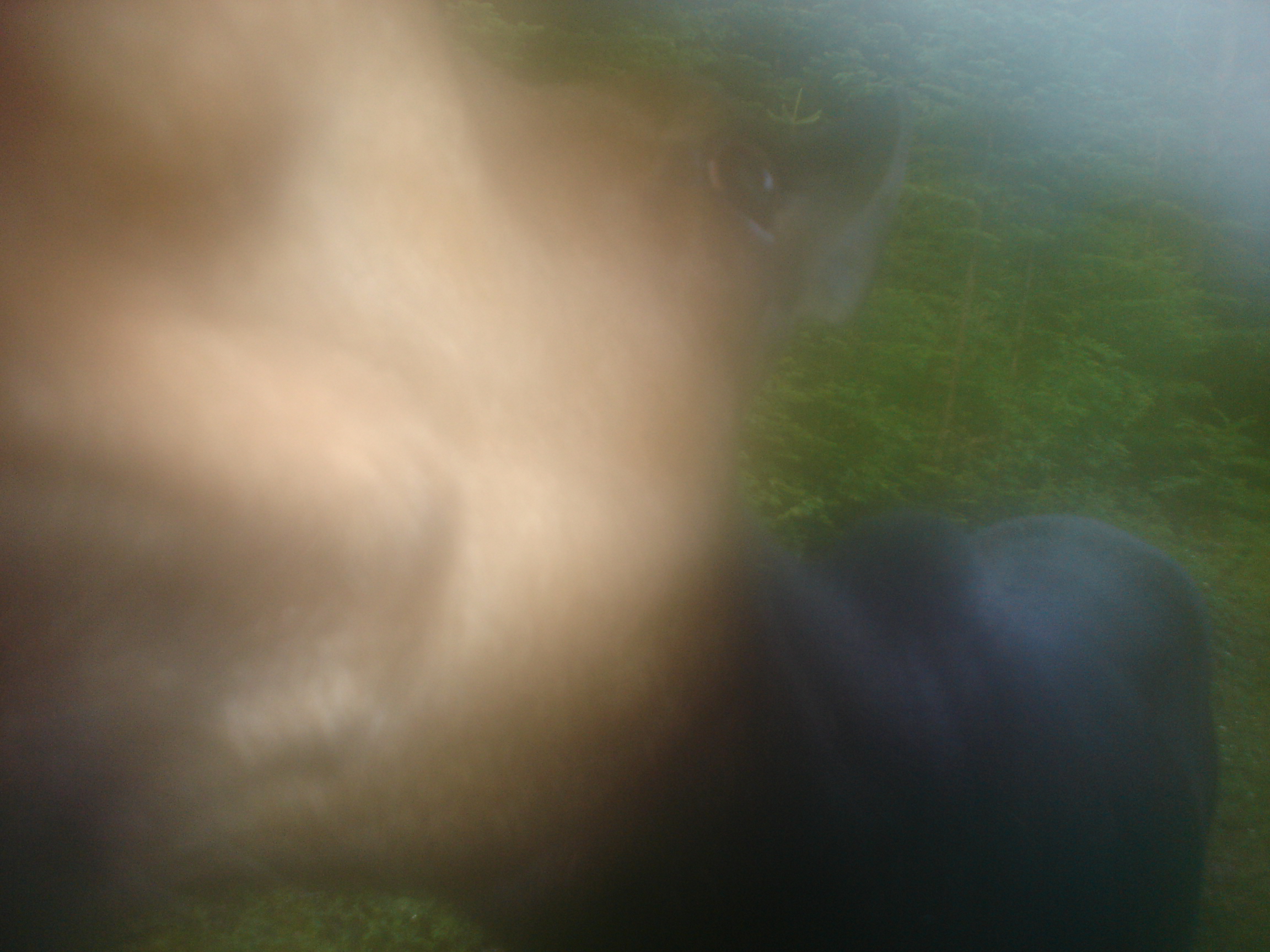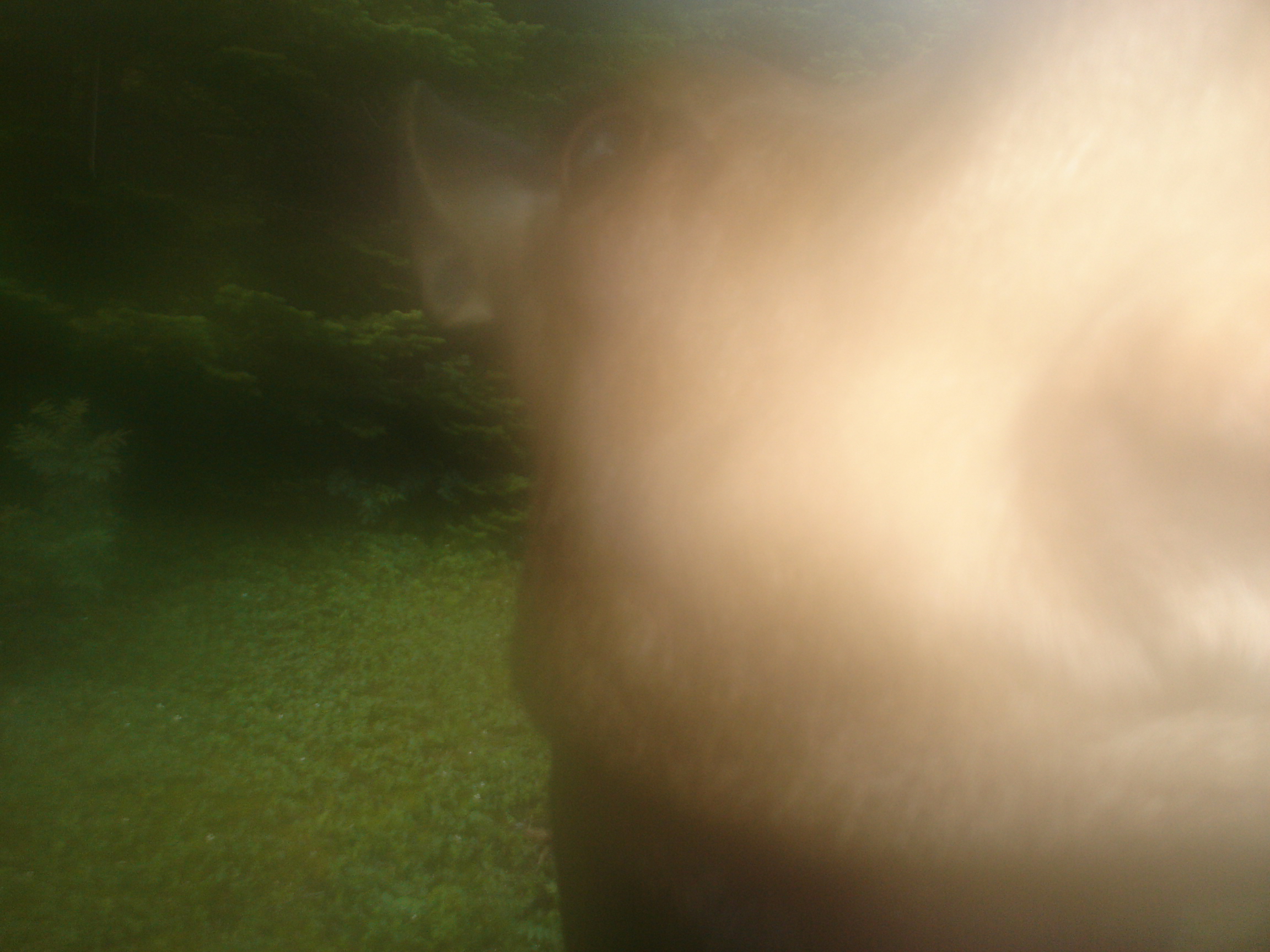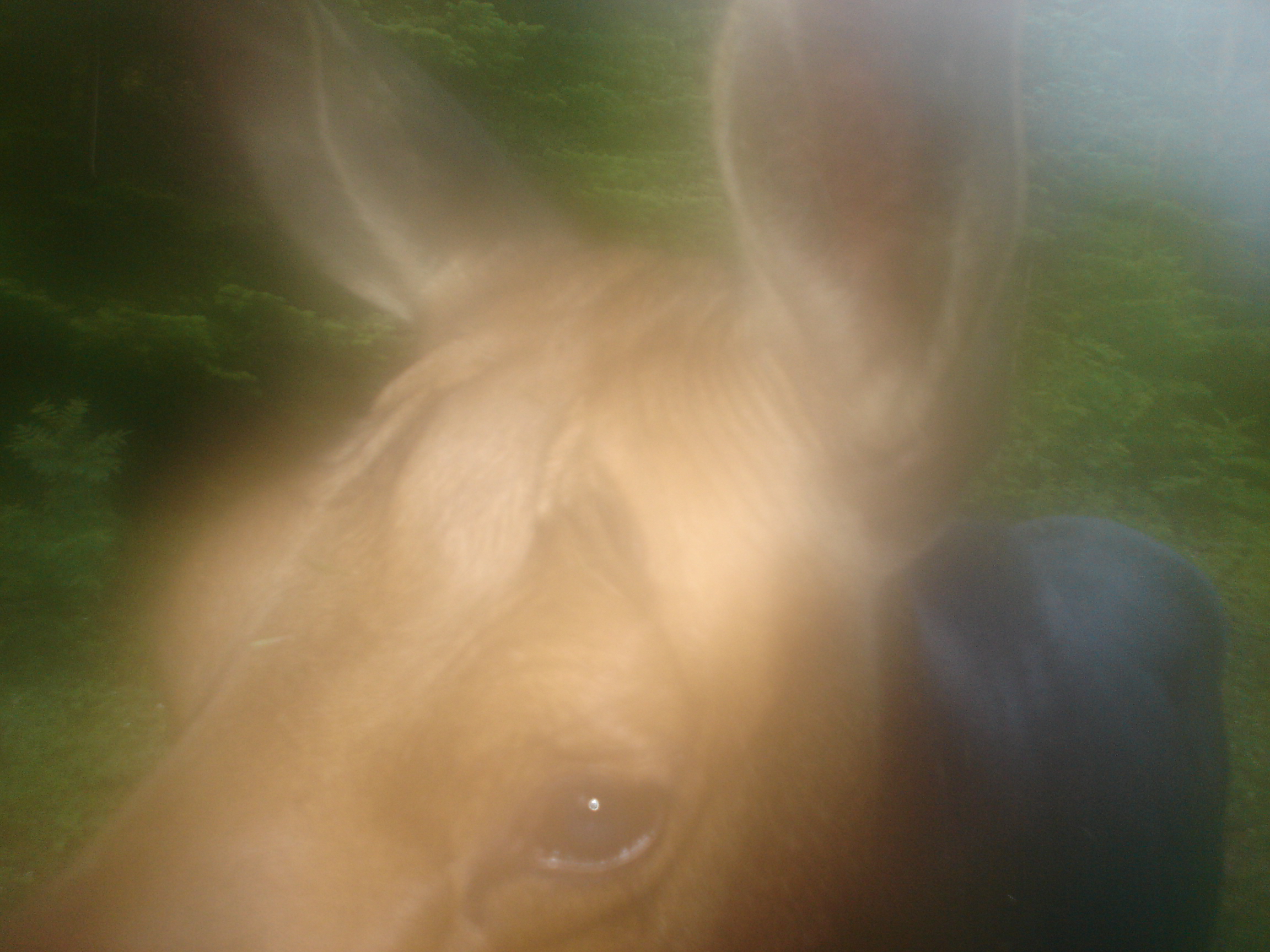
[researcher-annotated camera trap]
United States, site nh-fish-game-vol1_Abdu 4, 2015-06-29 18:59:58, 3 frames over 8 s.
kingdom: Animalia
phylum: Chordata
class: Mammalia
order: Artiodactyla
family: Cervidae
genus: Alces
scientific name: Alces alces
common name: moose